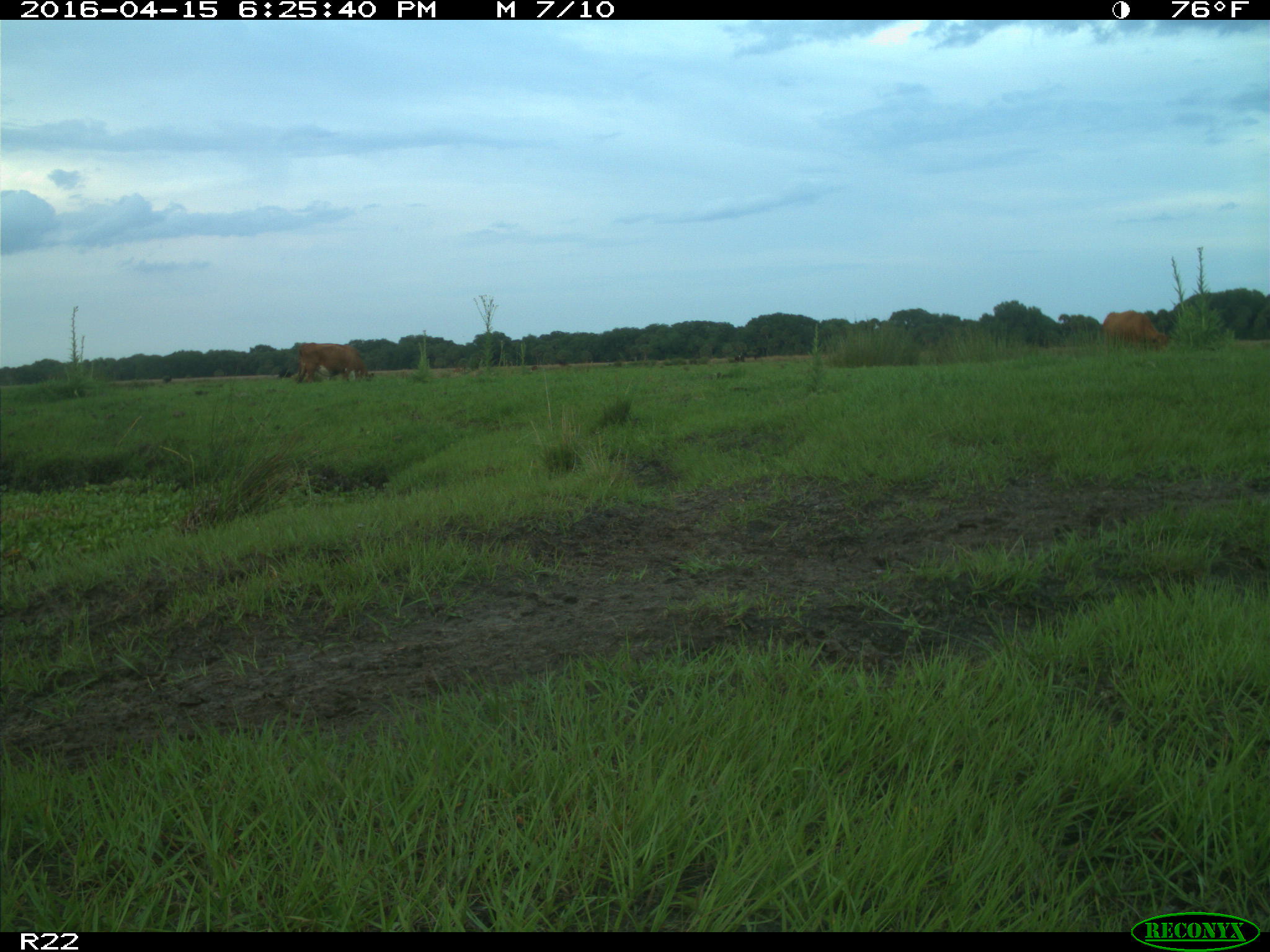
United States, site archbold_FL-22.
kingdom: Animalia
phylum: Chordata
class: Mammalia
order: Artiodactyla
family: Bovidae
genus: Bos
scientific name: Bos taurus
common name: domestic cow